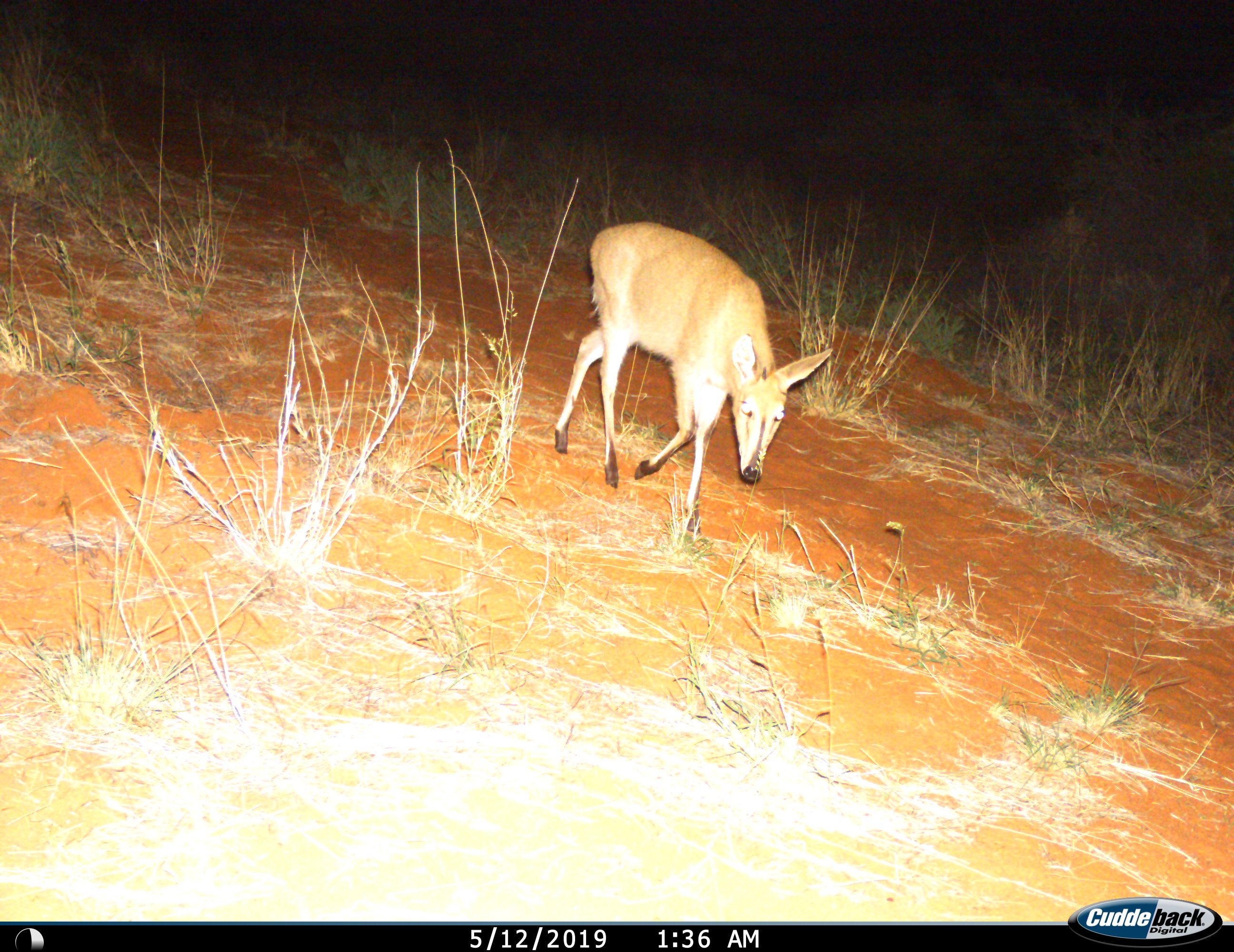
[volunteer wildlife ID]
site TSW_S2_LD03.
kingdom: Animalia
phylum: Chordata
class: Mammalia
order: Artiodactyla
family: Bovidae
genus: Sylvicapra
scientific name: Sylvicapra grimmia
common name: common duiker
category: duikercommongrey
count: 1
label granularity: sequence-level